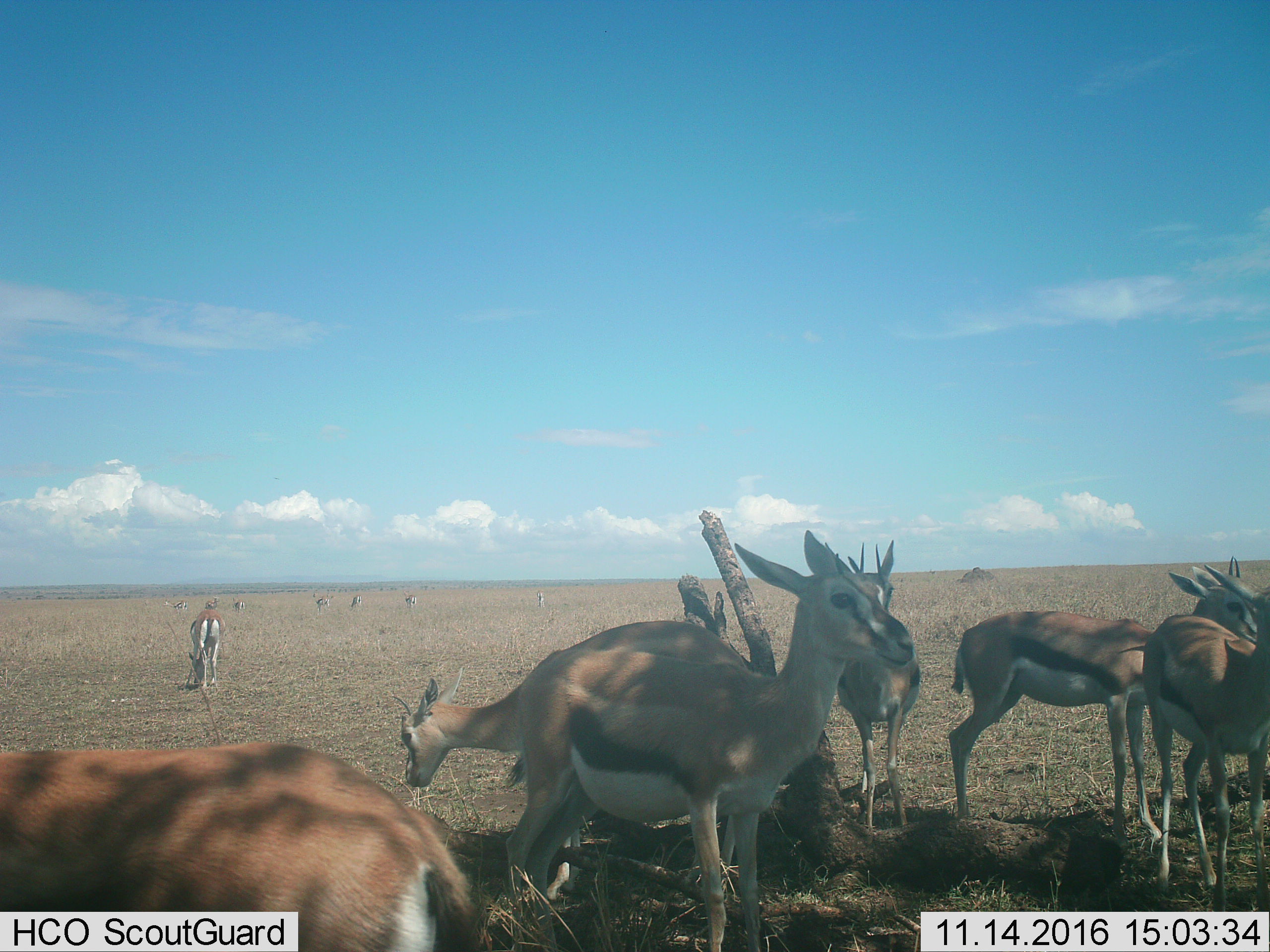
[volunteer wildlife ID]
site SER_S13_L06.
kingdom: Animalia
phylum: Chordata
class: Mammalia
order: Artiodactyla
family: Bovidae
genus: Eudorcas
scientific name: Eudorcas thomsonii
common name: thomson's gazelle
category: gazellethomsons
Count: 11-50.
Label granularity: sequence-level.